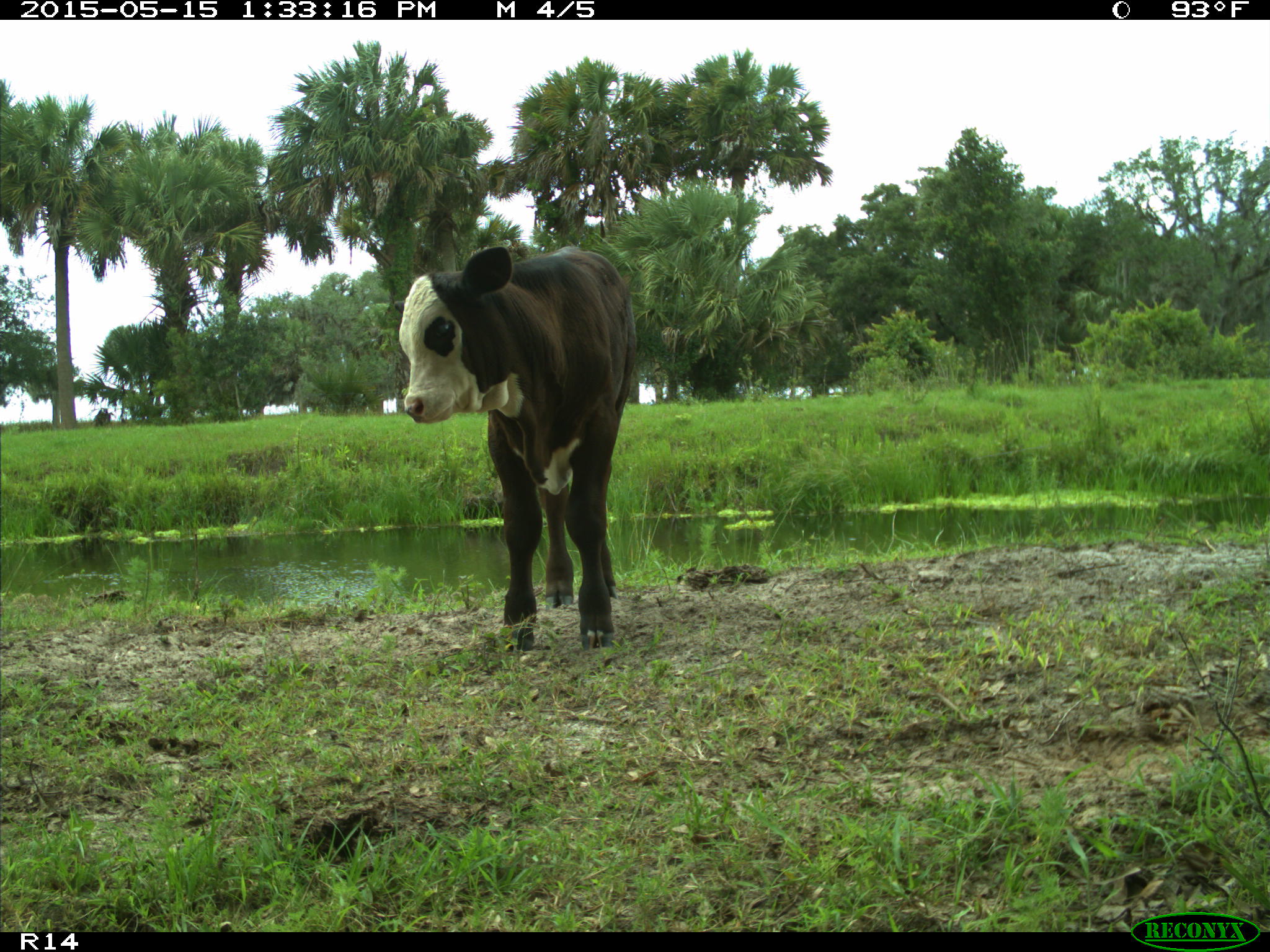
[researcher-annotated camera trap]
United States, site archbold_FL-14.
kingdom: Animalia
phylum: Chordata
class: Mammalia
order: Artiodactyla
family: Bovidae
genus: Bos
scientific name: Bos taurus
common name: domestic cow